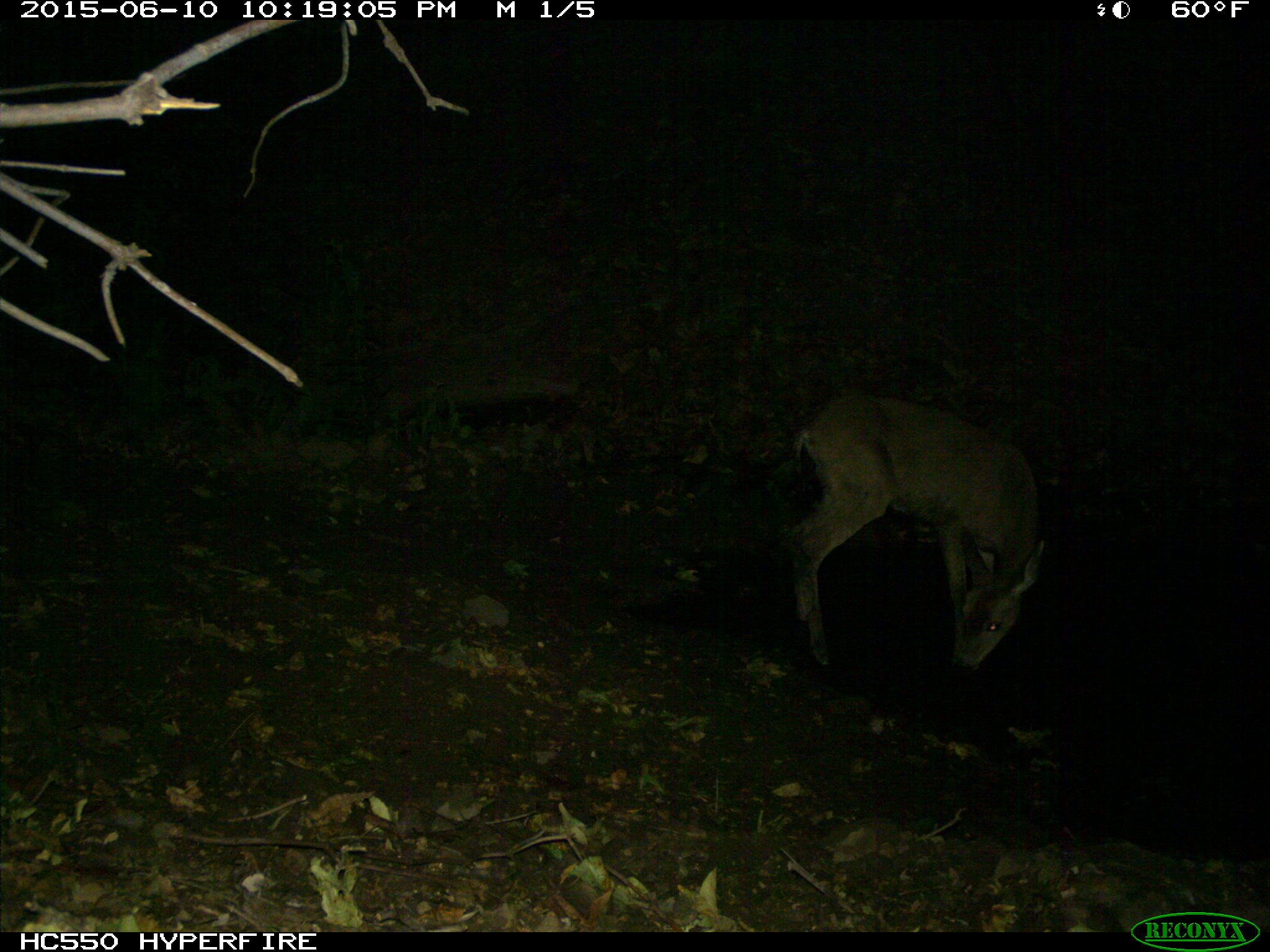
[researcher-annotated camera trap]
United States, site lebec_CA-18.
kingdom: Animalia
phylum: Chordata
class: Mammalia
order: Artiodactyla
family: Cervidae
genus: Odocoileus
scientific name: Odocoileus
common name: deer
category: unidentified deer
Unidentified deer (deer) (Odocoileus).